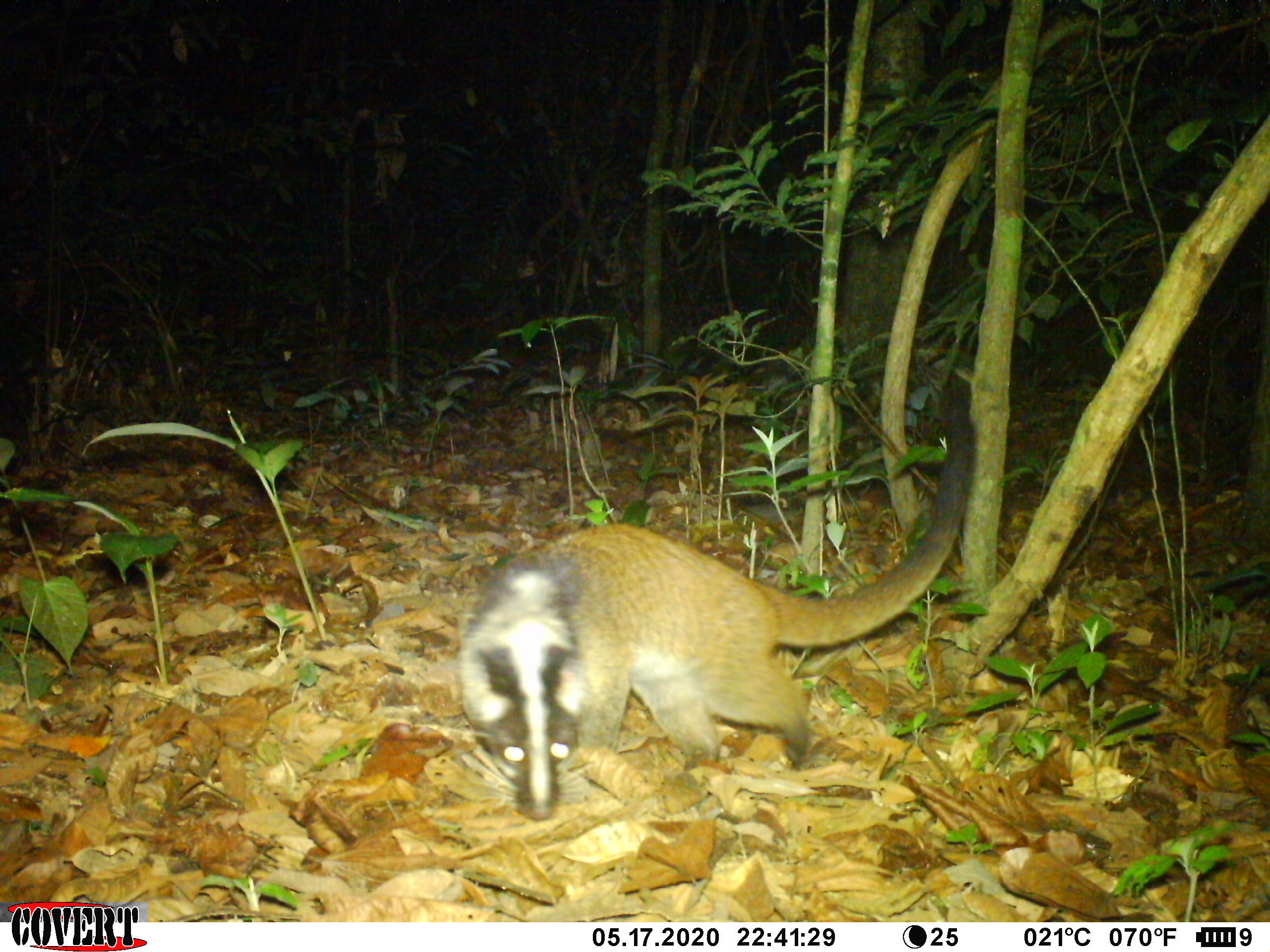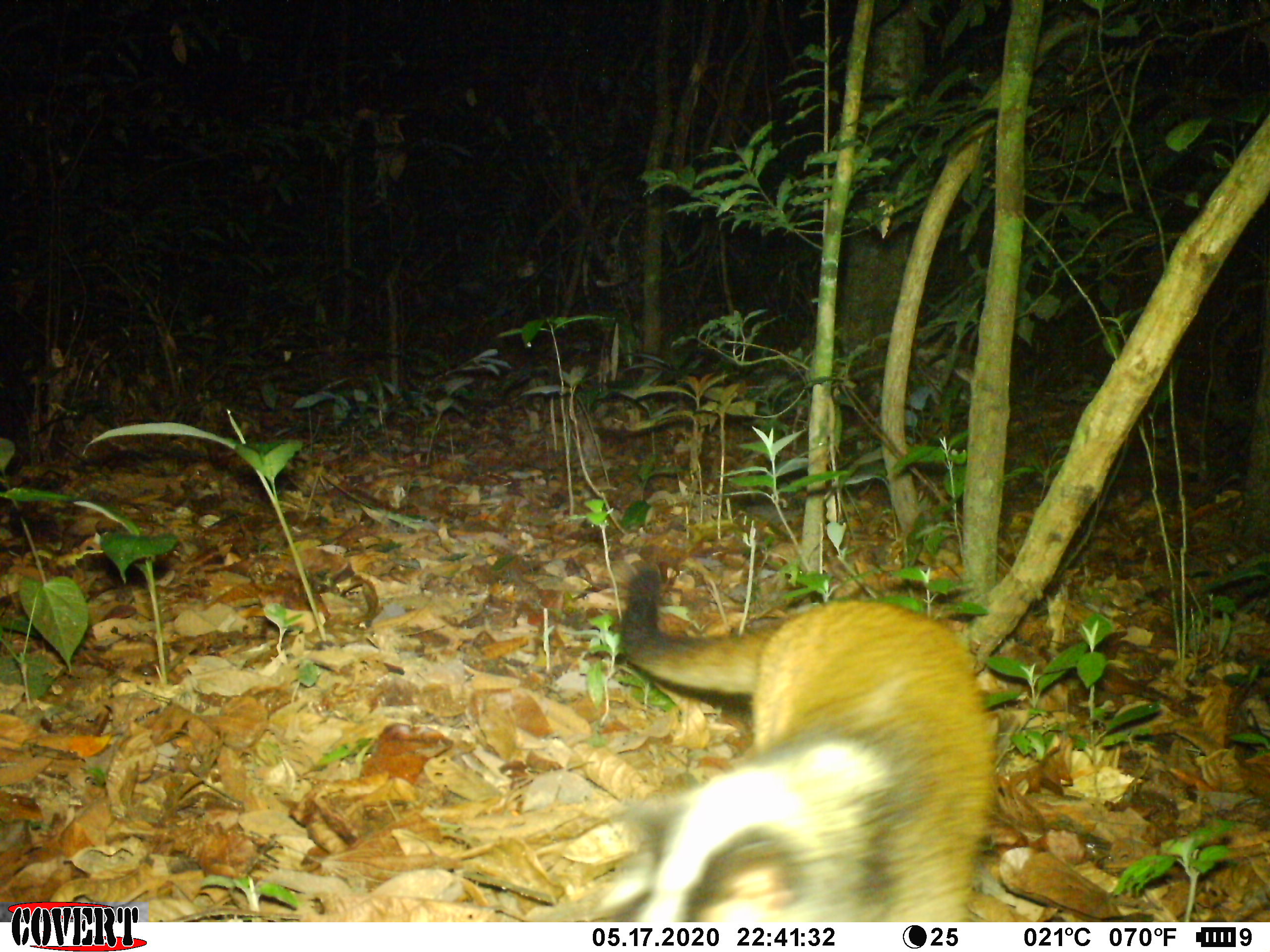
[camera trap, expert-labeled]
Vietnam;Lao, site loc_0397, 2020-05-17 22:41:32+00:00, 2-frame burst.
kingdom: Animalia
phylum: Chordata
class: Mammalia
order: Carnivora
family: Viverridae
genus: Paguma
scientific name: Paguma larvata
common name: masked palm civet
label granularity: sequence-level